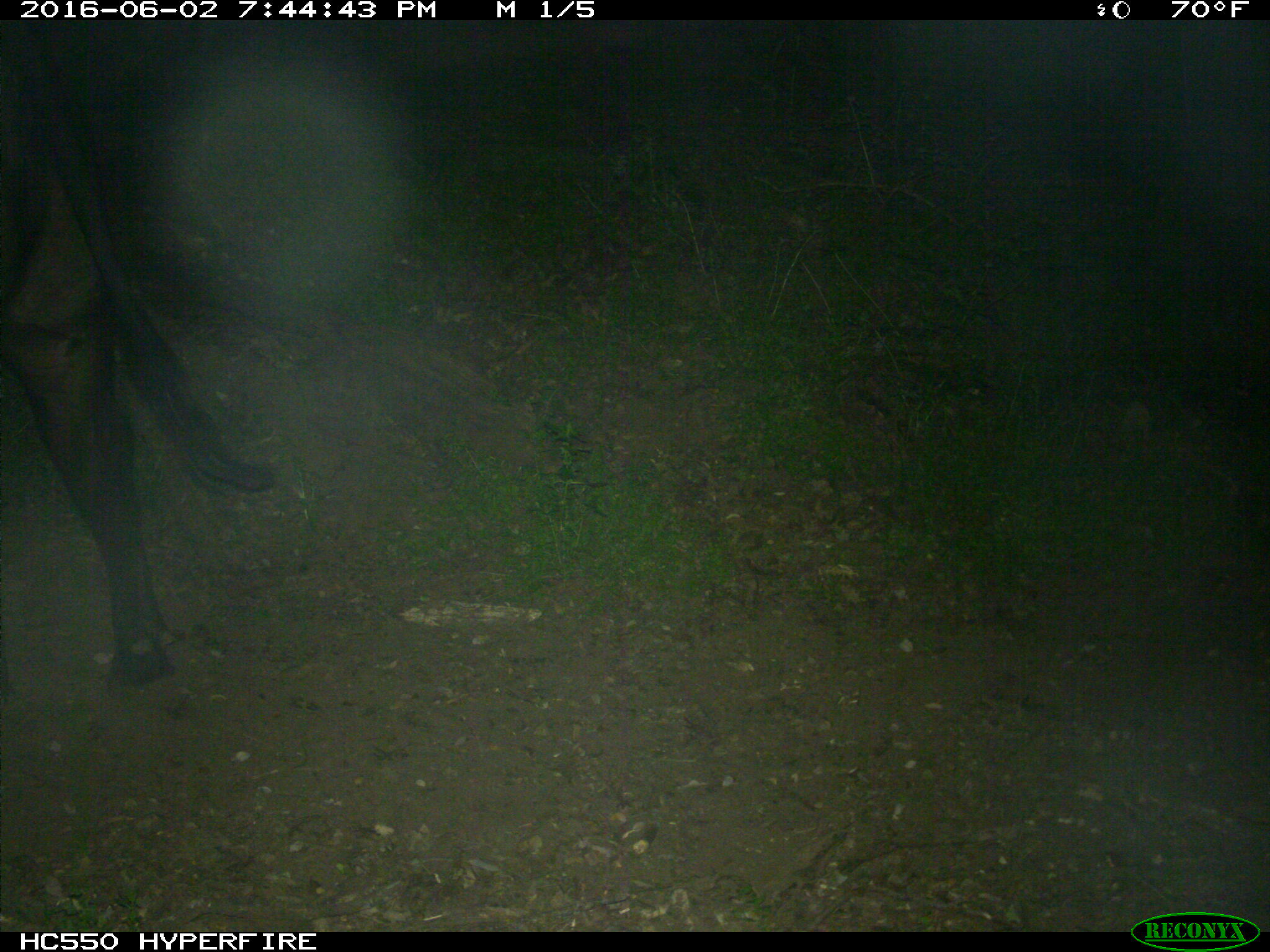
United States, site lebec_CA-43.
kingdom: Animalia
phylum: Chordata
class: Mammalia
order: Artiodactyla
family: Bovidae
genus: Bos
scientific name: Bos taurus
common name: domestic cow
Bos taurus (domestic cow).